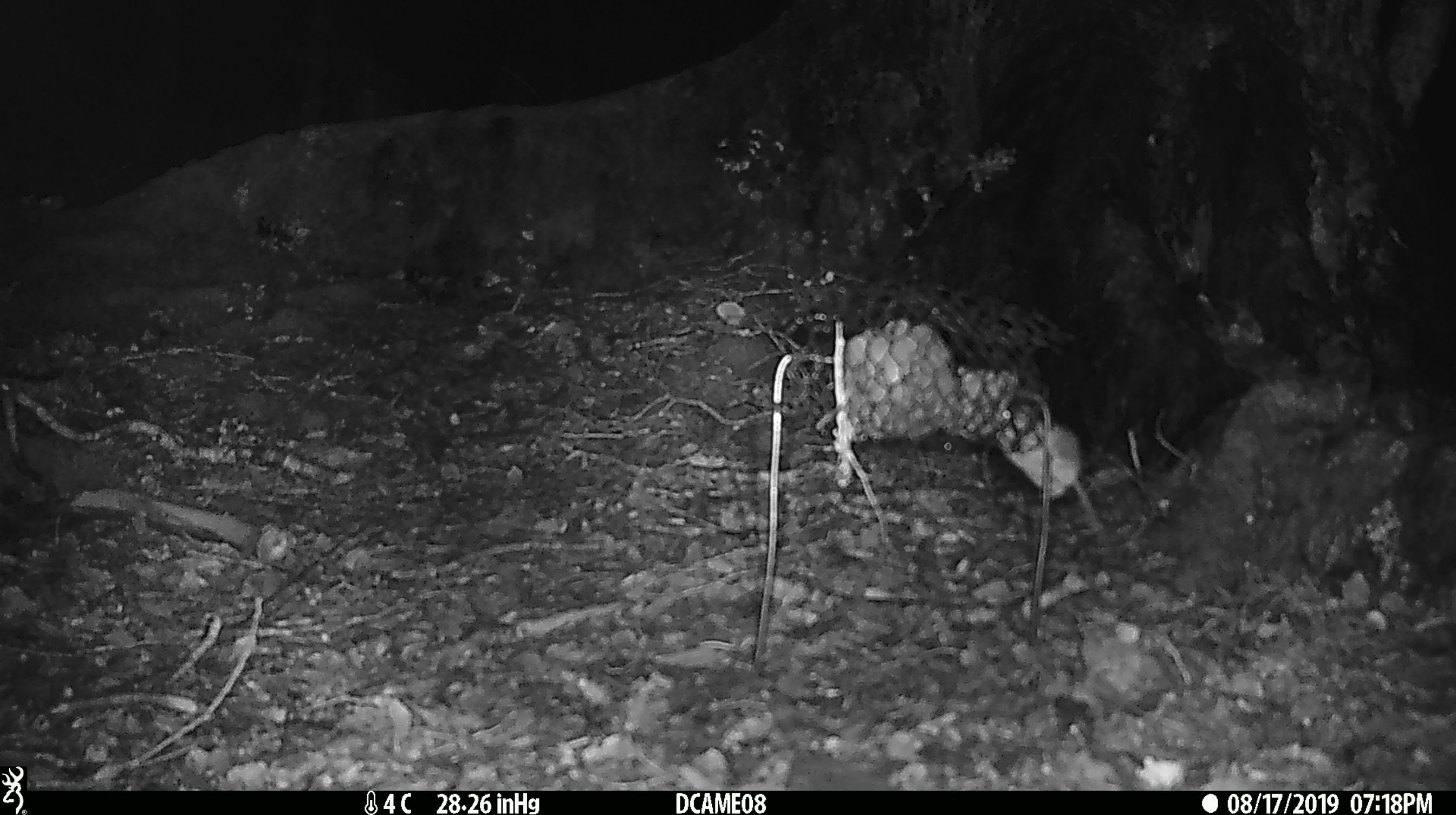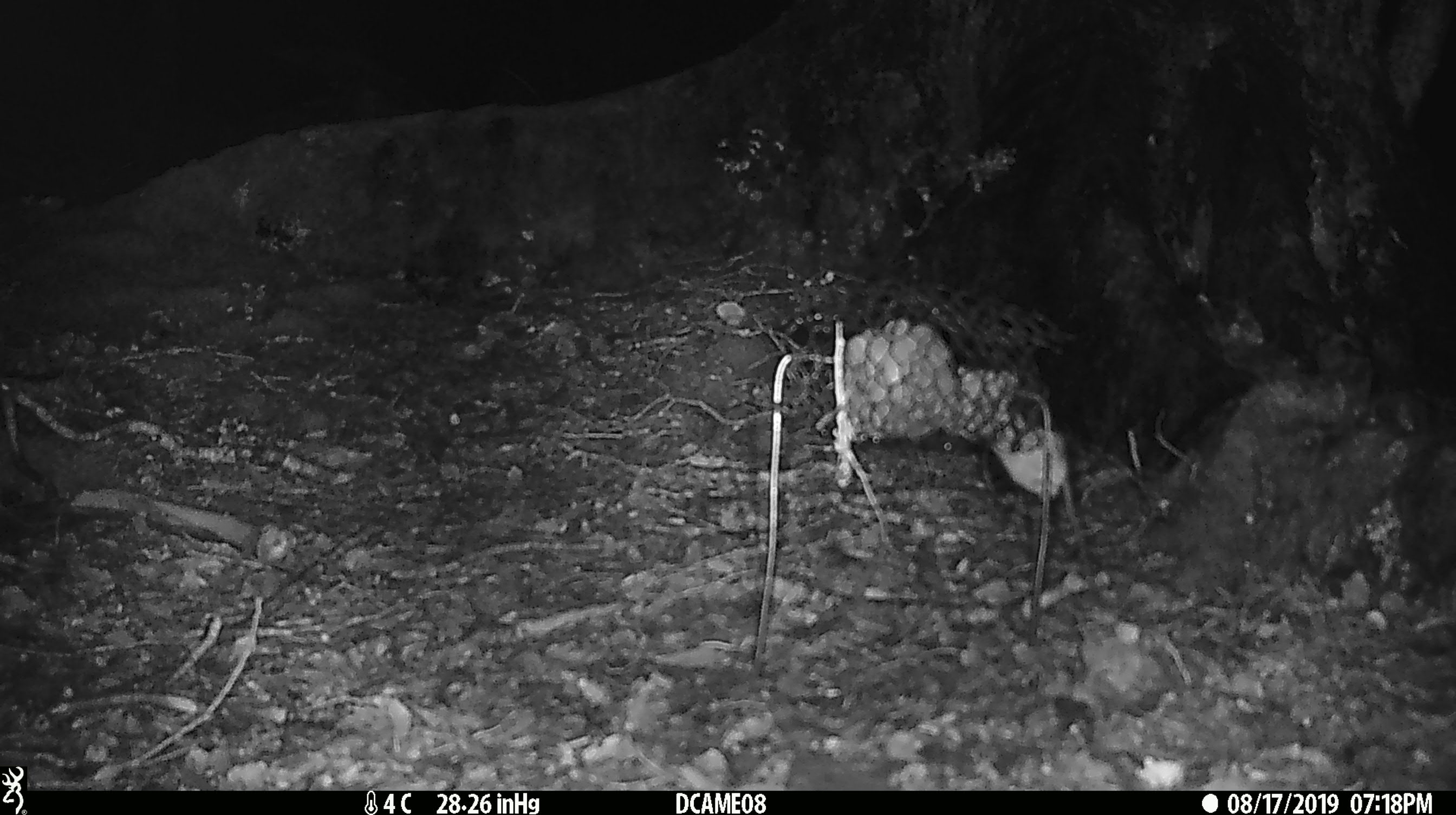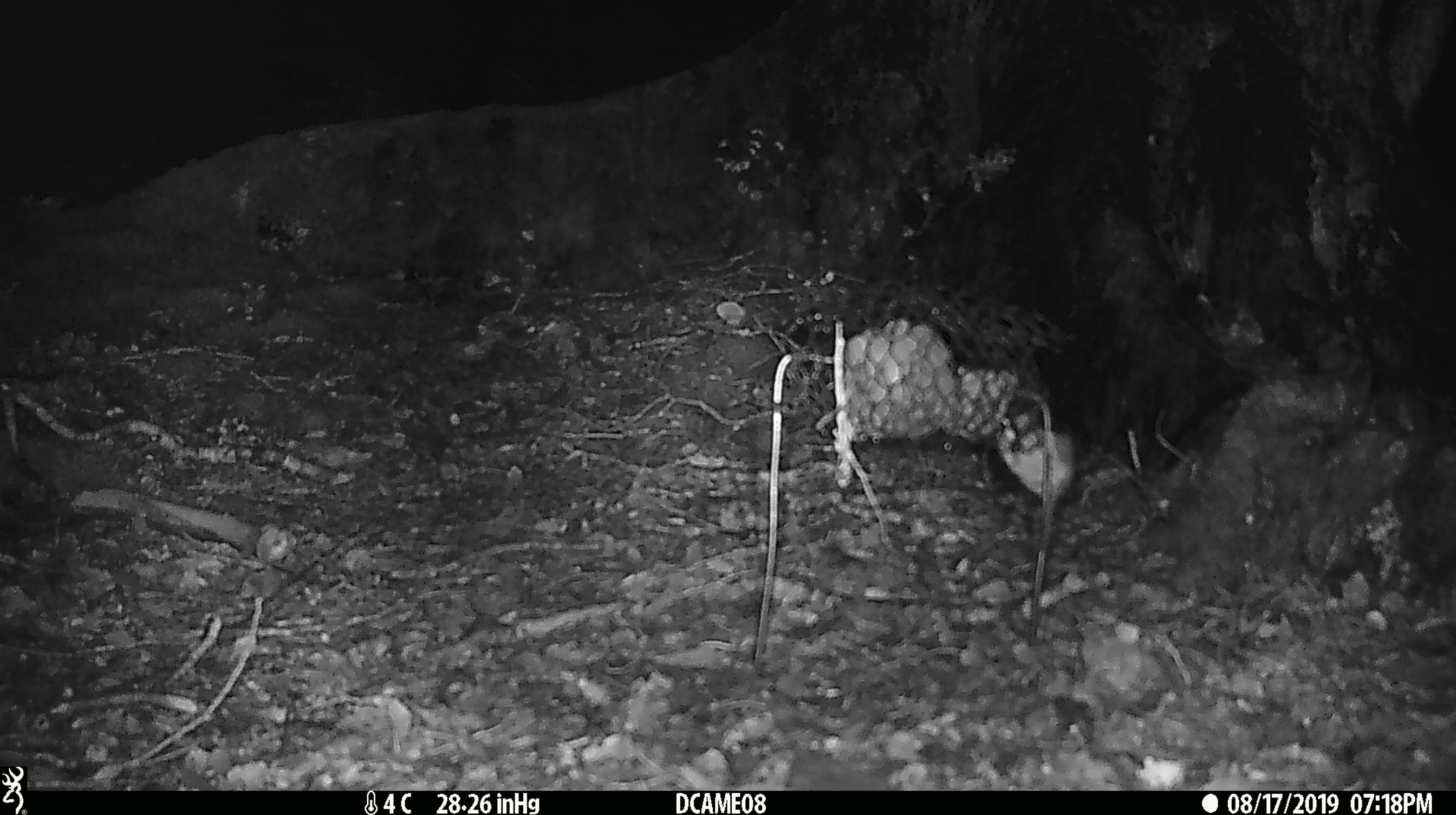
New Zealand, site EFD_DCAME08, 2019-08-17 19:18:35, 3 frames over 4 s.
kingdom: Animalia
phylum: Chordata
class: Mammalia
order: Rodentia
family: Muridae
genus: Mus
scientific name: Mus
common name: mouse